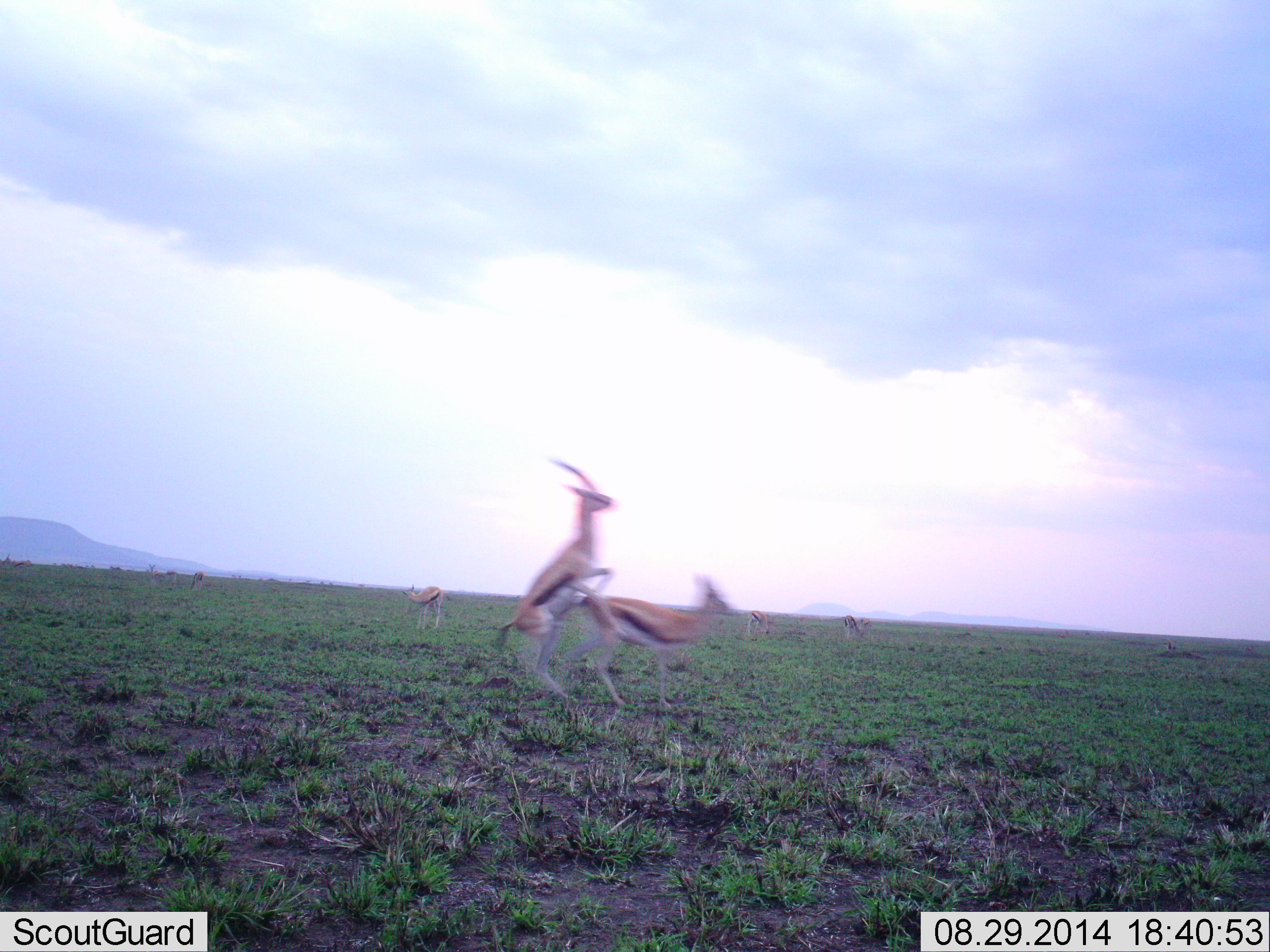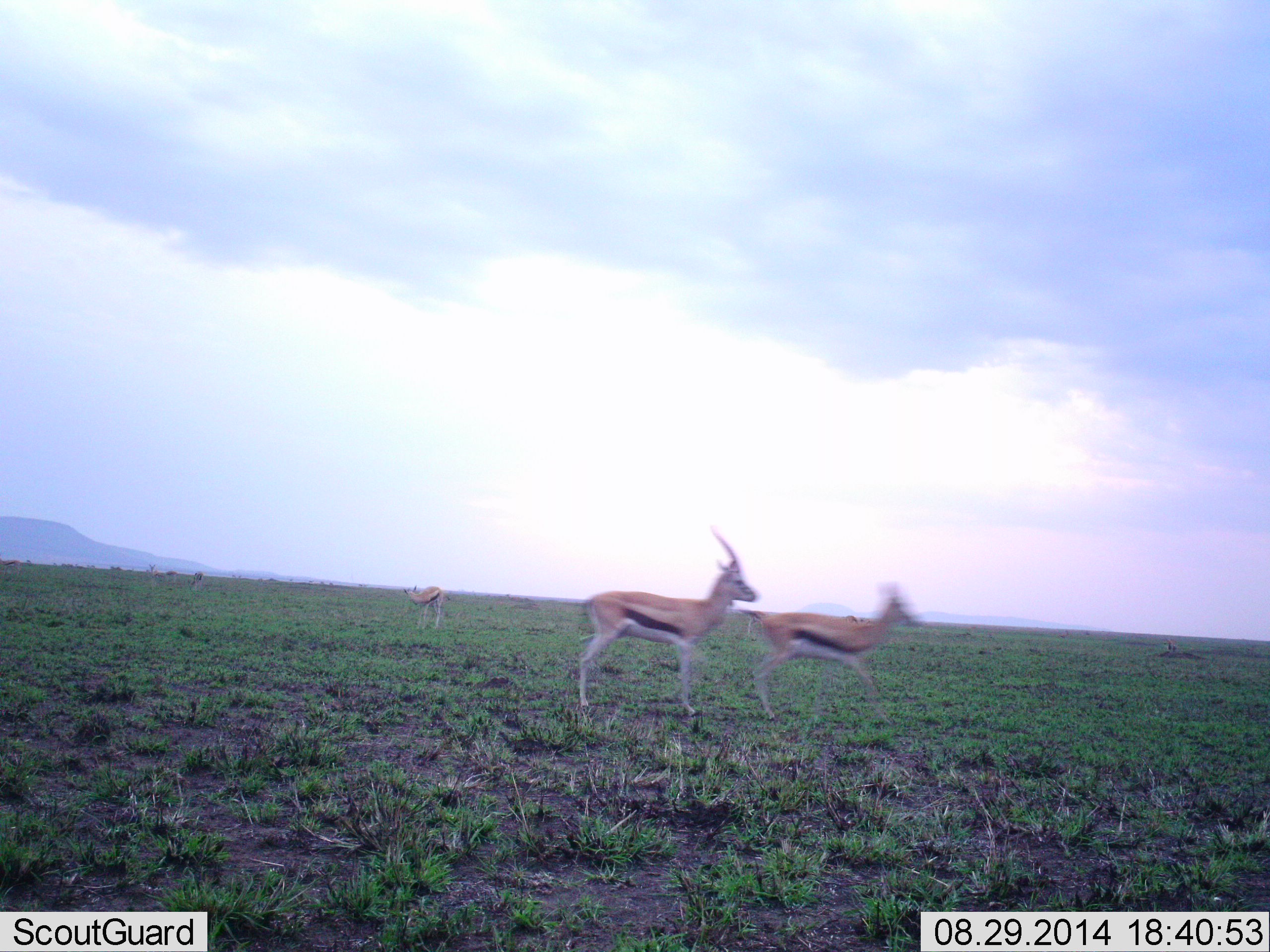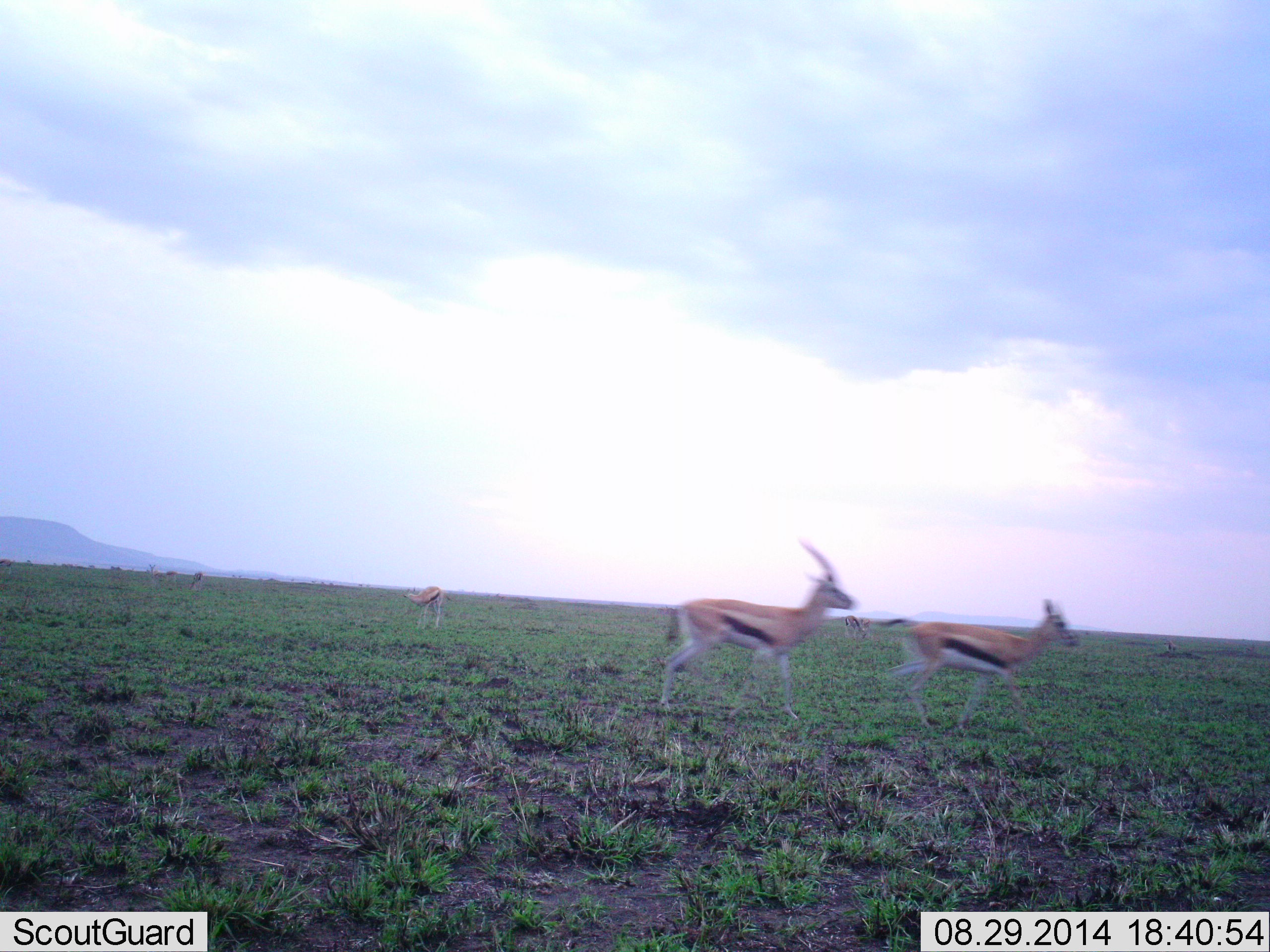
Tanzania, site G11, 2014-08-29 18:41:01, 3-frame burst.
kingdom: Animalia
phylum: Chordata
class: Mammalia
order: Artiodactyla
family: Bovidae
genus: Eudorcas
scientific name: Eudorcas thomsonii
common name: thomson's gazelle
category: gazellethomsons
Gazellethomsons (thomson's gazelle) (Eudorcas thomsonii), count 5. Behavior (volunteer vote fractions): standing 40%, resting 0%, moving 60%, interacting 60%. Young present (vote fraction): 0%. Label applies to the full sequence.